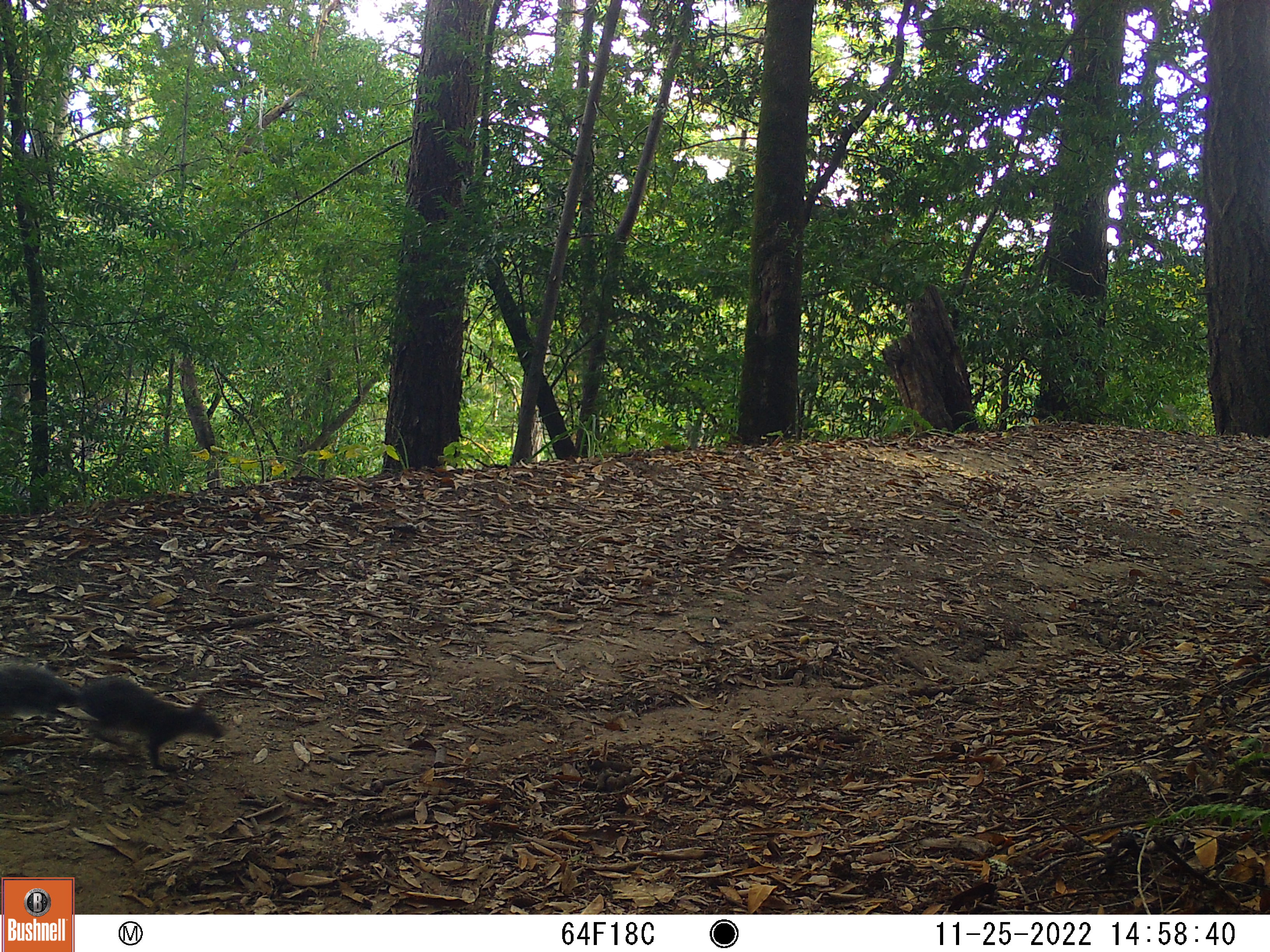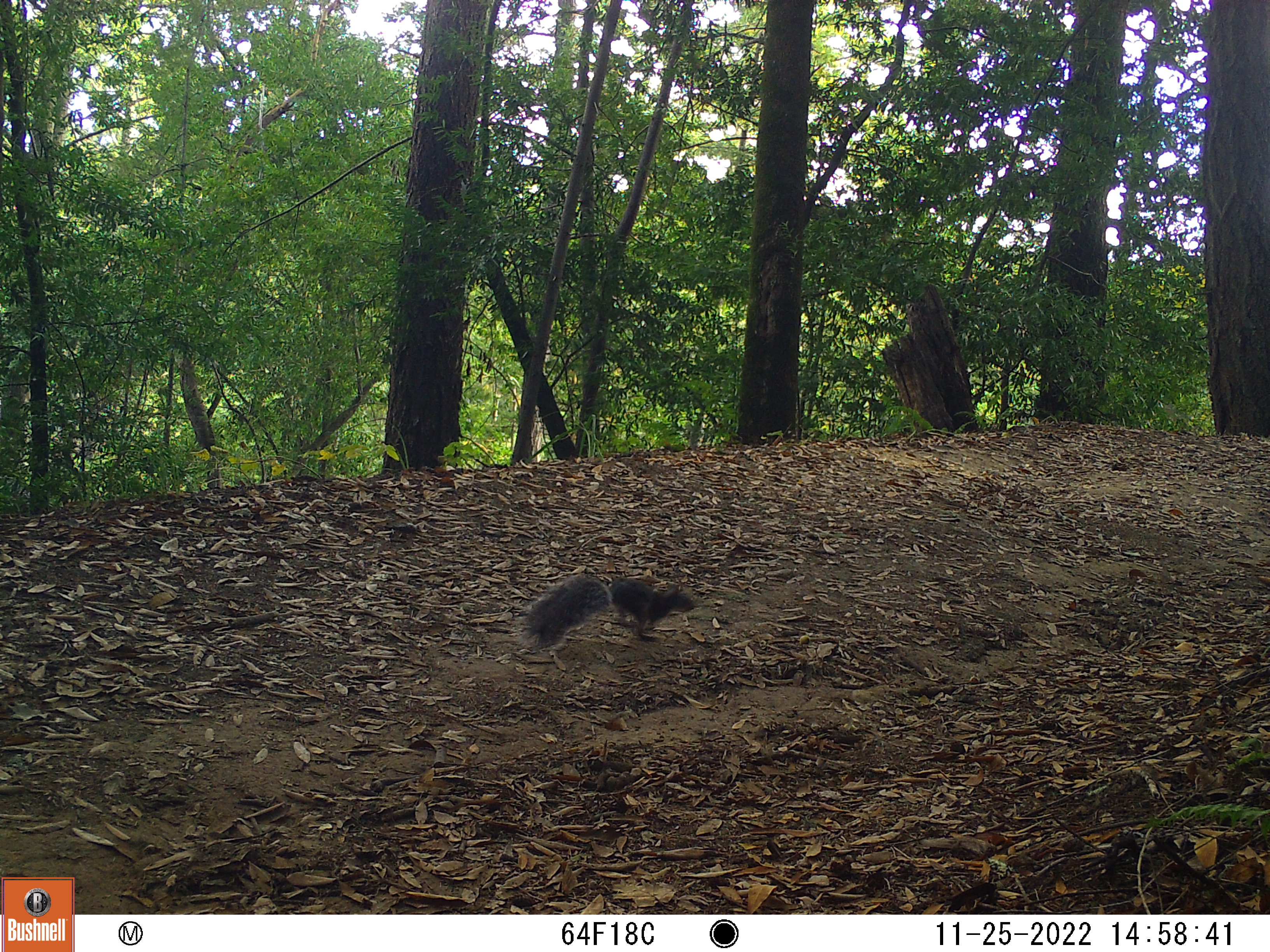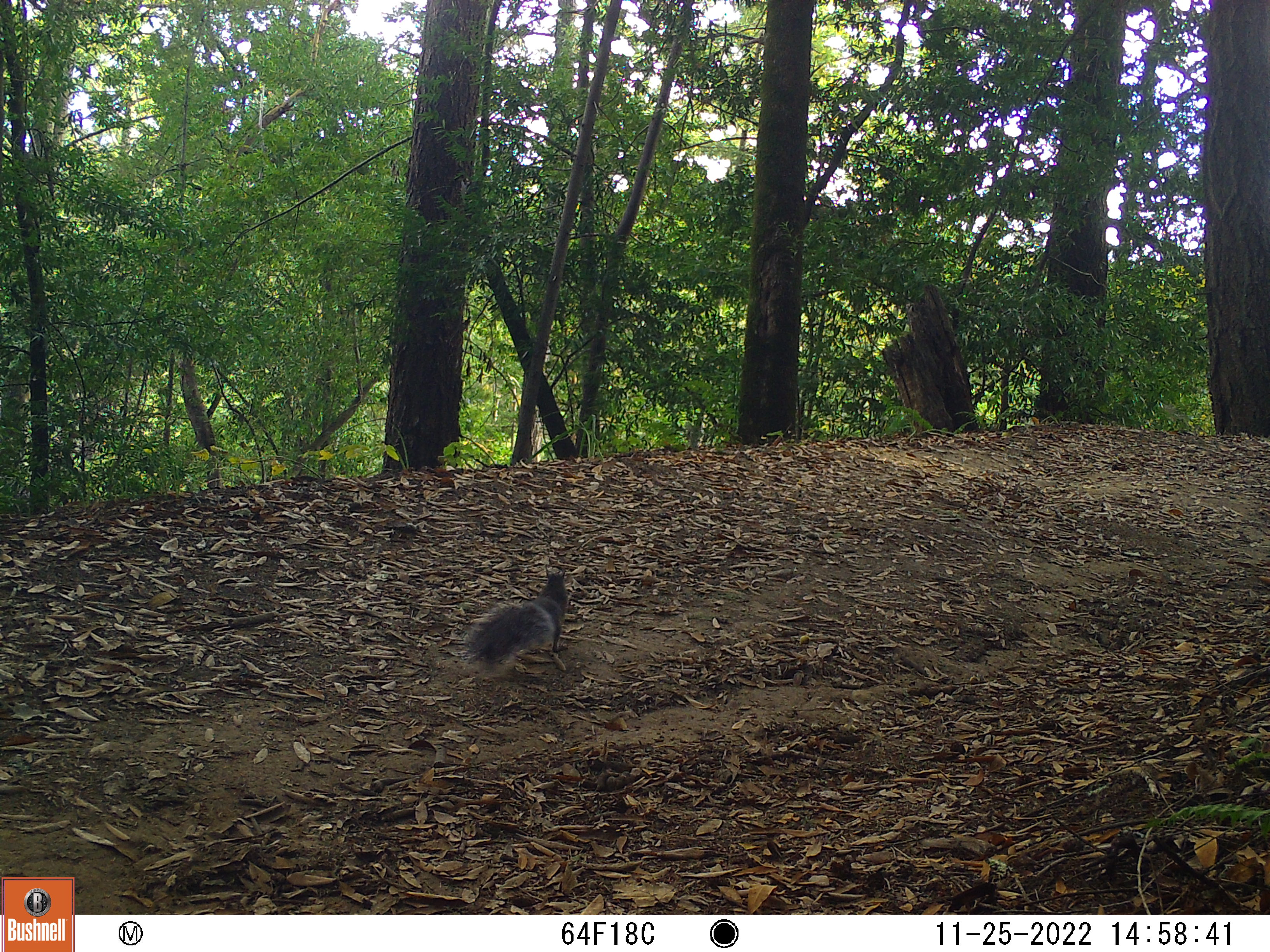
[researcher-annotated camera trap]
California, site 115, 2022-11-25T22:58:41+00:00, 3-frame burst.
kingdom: Animalia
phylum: Chordata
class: Mammalia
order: Rodentia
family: Sciuridae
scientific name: Sciuridae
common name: squirrel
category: unknown squirrel